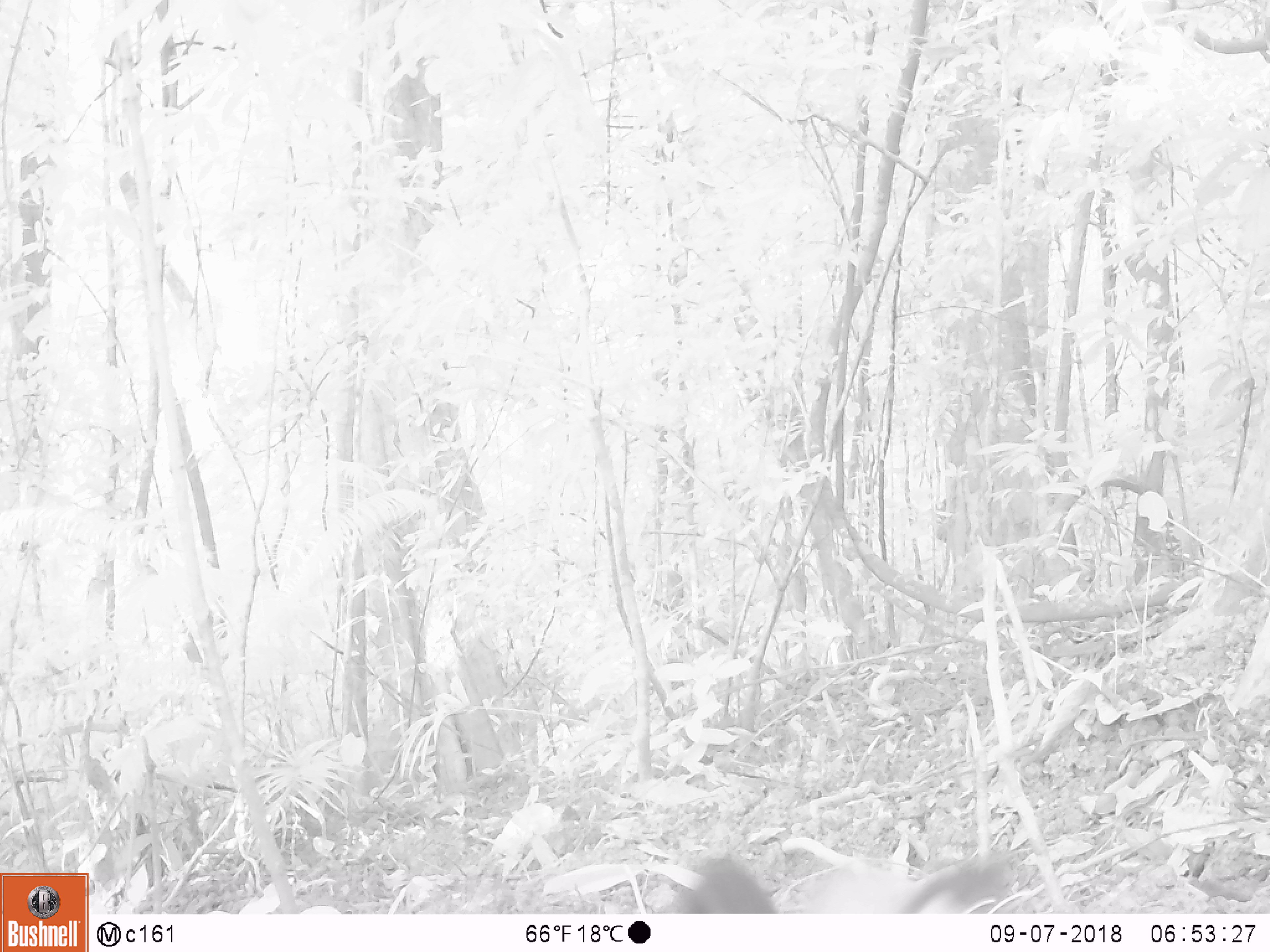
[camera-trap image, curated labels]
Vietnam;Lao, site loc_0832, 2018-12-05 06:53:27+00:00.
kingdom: Animalia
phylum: Chordata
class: Mammalia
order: Carnivora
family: Mustelidae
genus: Martes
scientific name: Martes flavigula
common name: yellow-throated marten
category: yellow throated marten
Yellow throated marten (yellow-throated marten) (Martes flavigula). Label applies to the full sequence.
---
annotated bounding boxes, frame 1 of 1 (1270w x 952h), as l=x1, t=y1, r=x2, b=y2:
yellow throated marten: l=657, t=858, r=1013, b=914